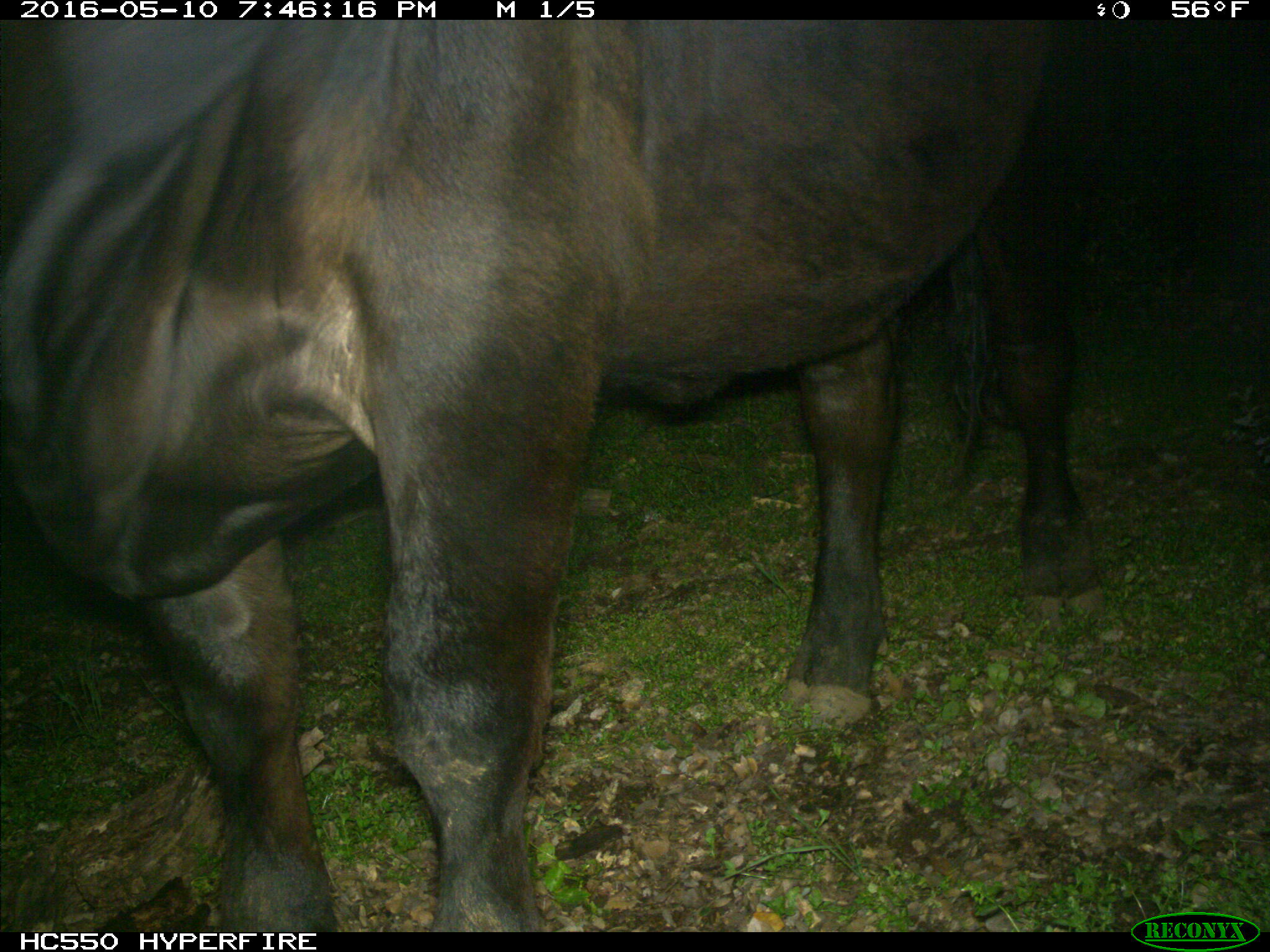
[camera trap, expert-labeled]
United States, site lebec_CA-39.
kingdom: Animalia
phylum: Chordata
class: Mammalia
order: Artiodactyla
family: Bovidae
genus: Bos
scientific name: Bos taurus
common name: domestic cow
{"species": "Bos taurus (domestic cow)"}